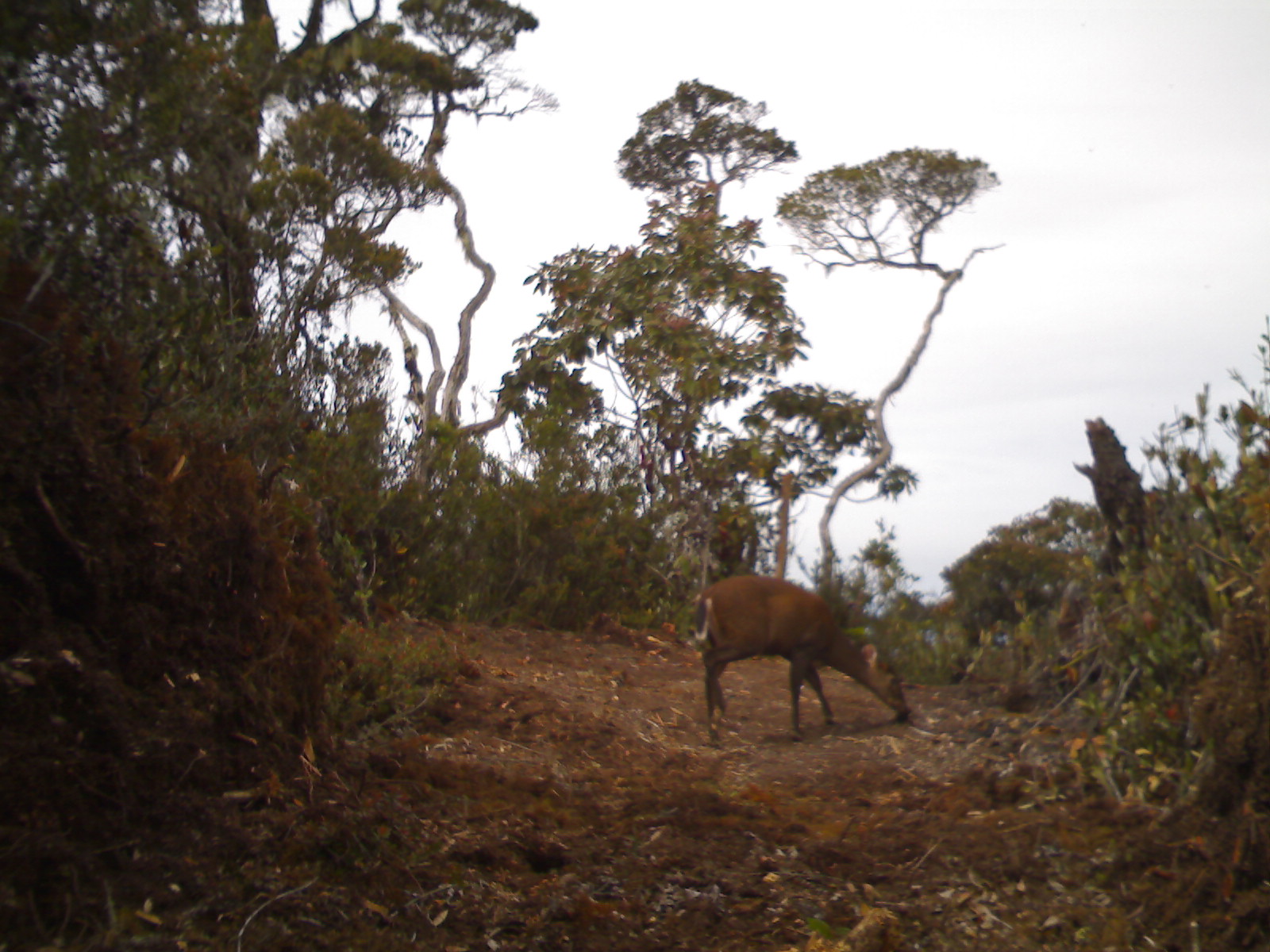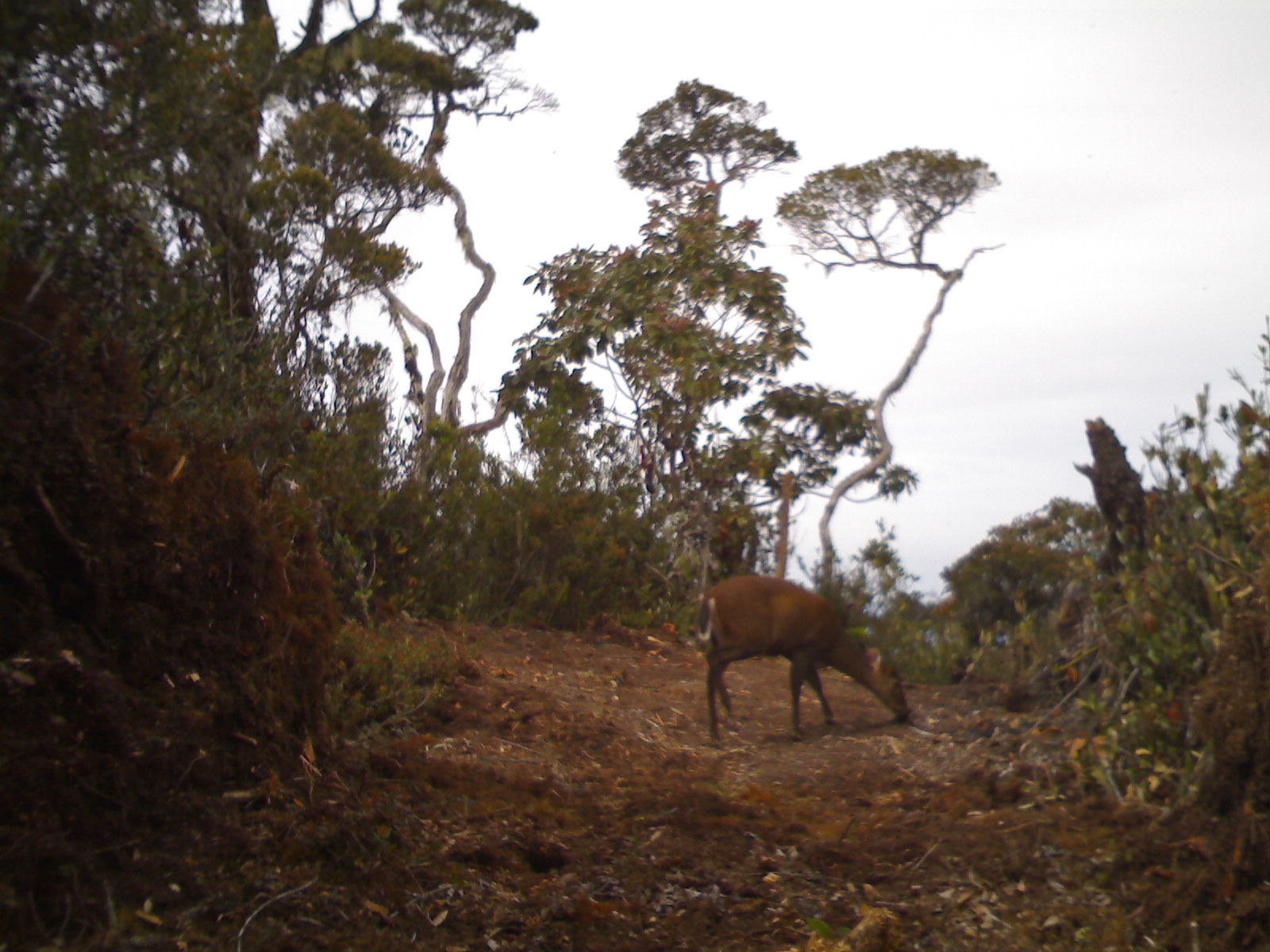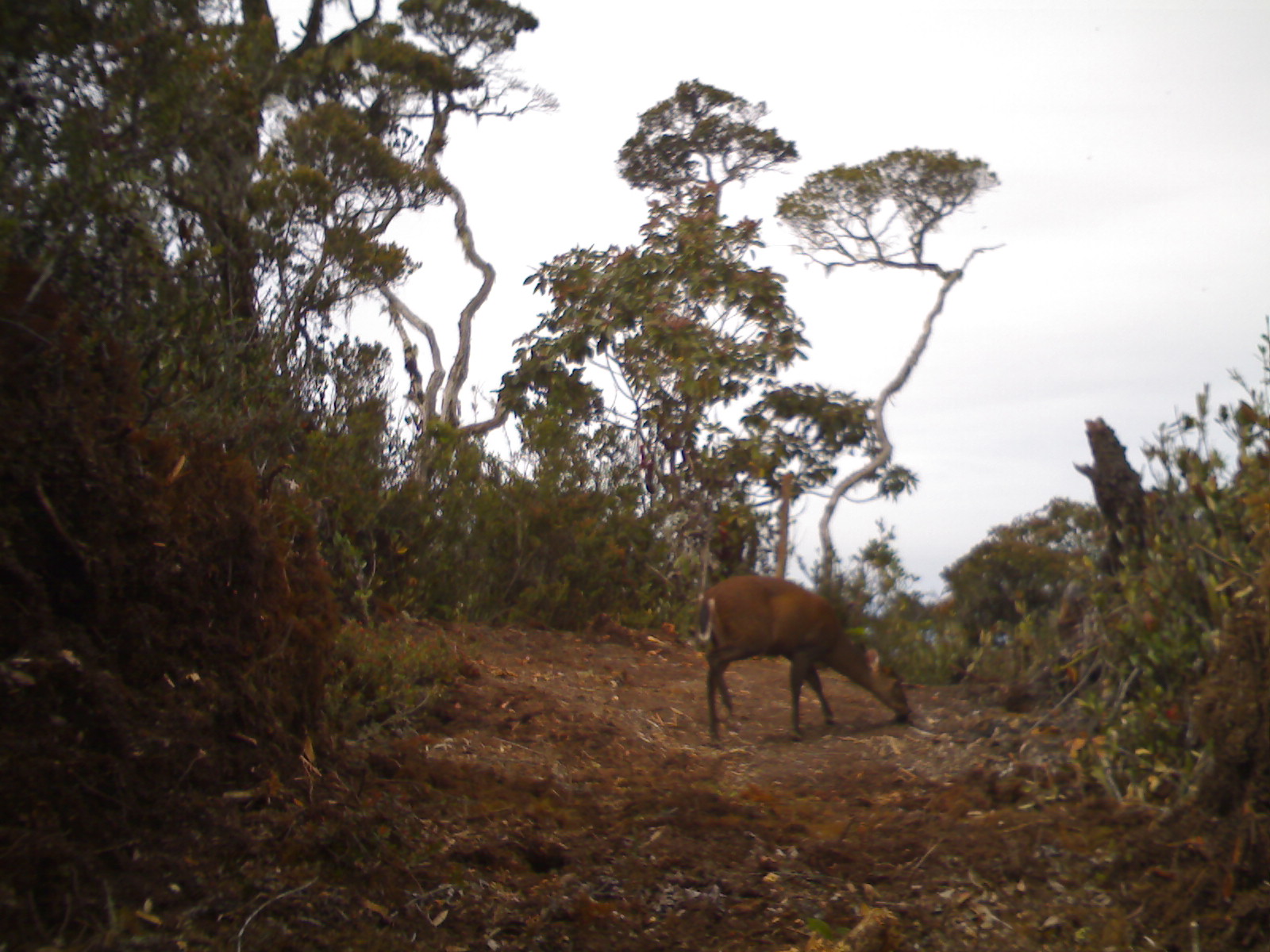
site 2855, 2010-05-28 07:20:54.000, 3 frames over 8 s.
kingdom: Animalia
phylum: Chordata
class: Mammalia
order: Artiodactyla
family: Cervidae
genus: Muntiacus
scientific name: Muntiacus muntjak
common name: southern red muntjac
Muntiacus muntjak (southern red muntjac), count 1, sex female.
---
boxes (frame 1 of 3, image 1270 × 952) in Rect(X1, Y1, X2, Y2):
muntiacus muntjak: Rect(691, 572, 909, 736)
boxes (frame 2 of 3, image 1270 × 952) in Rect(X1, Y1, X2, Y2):
muntiacus muntjak: Rect(696, 574, 911, 742)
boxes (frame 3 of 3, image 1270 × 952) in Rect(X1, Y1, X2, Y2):
muntiacus muntjak: Rect(694, 572, 909, 739)